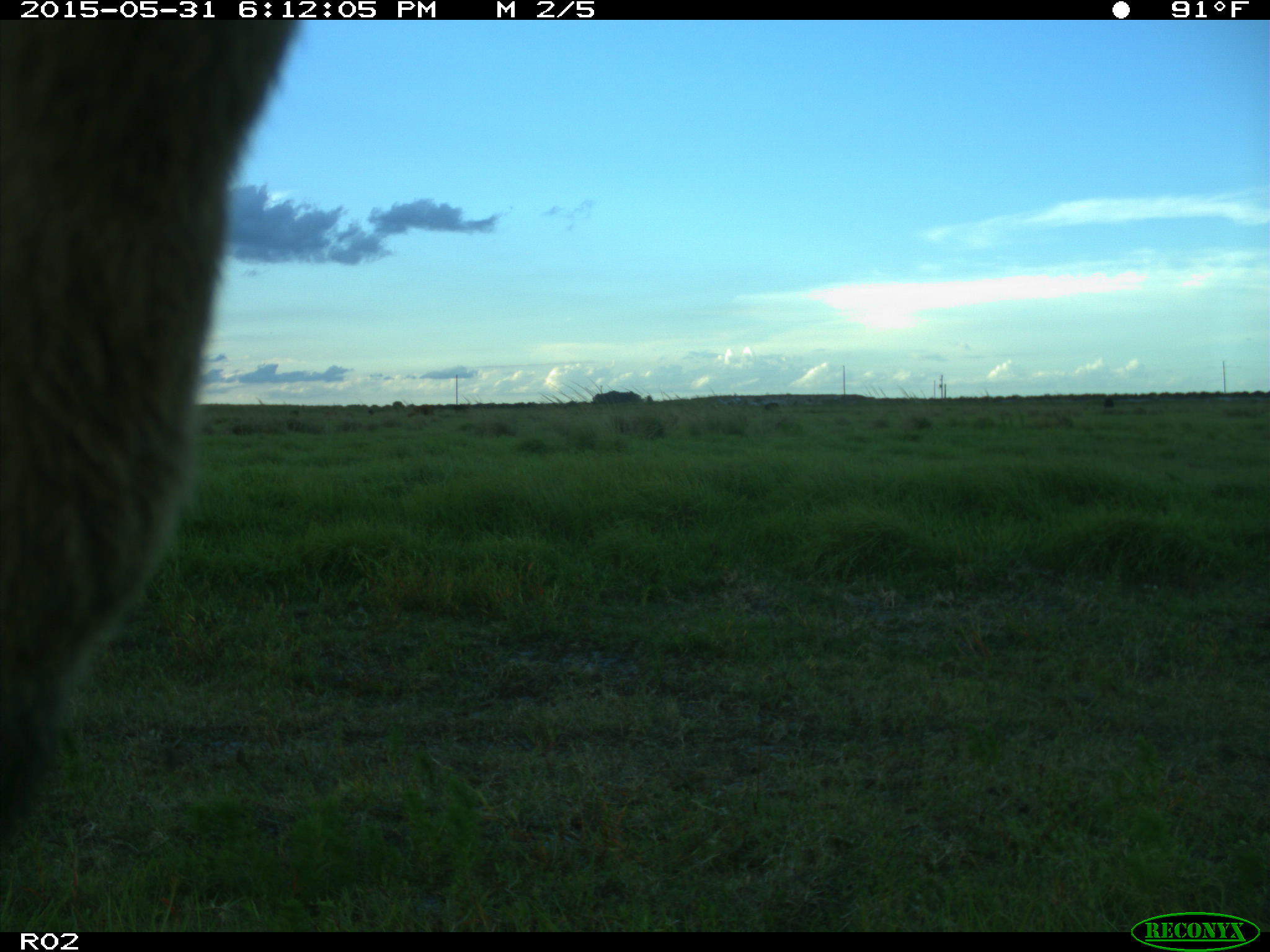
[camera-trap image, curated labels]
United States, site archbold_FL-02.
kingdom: Animalia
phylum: Chordata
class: Mammalia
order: Artiodactyla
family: Bovidae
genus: Bos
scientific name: Bos taurus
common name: domestic cow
Bos taurus (domestic cow).